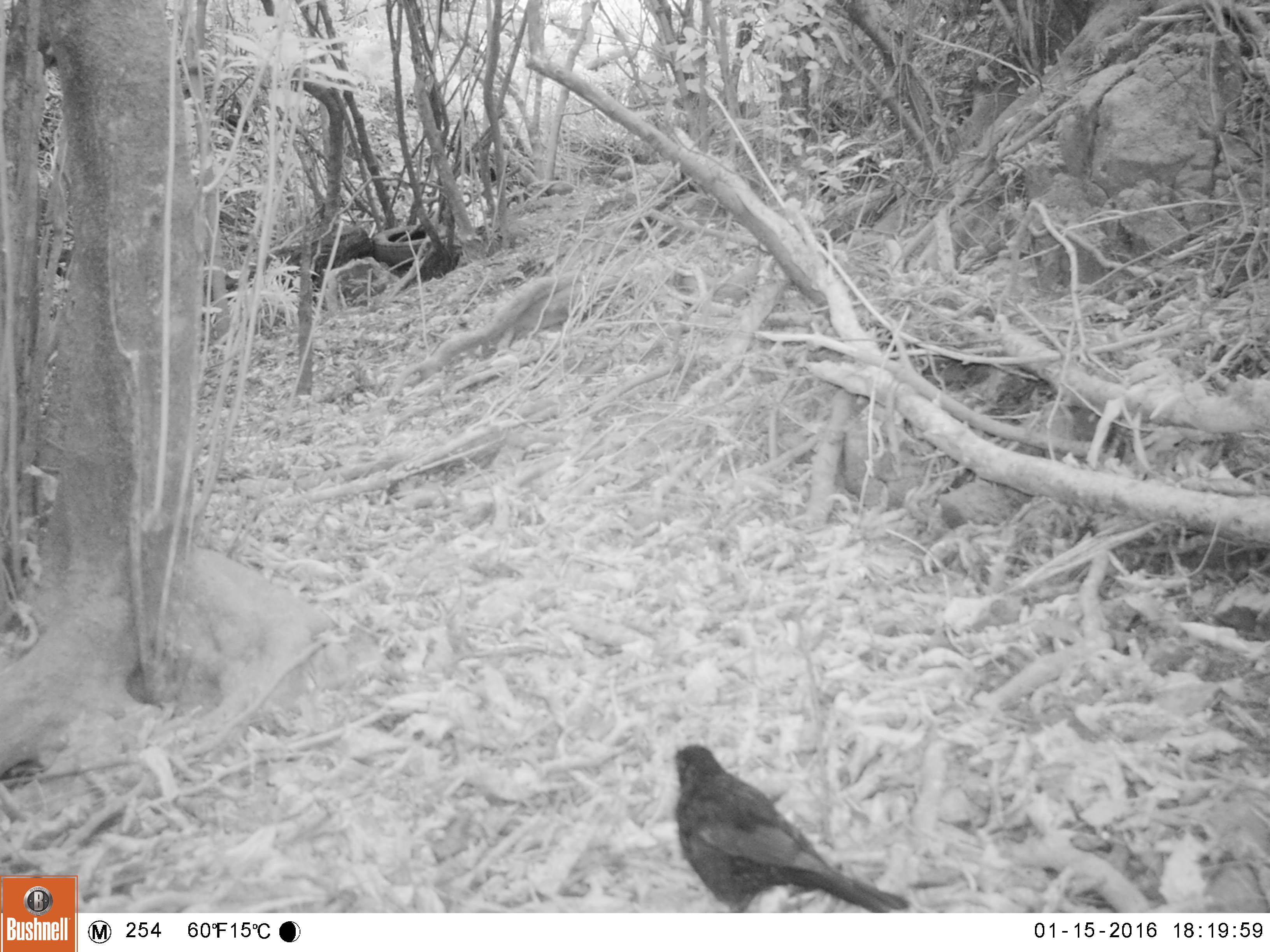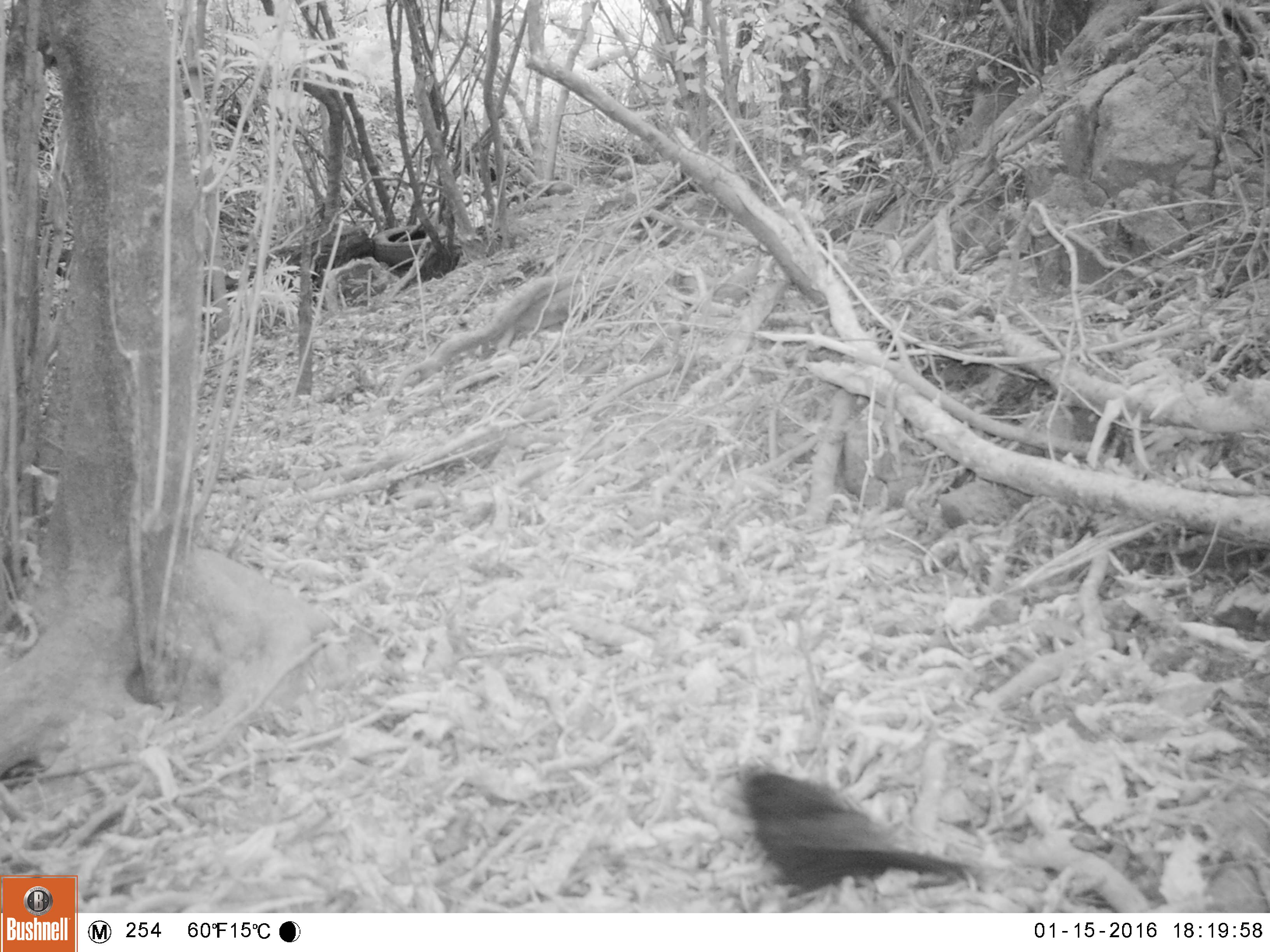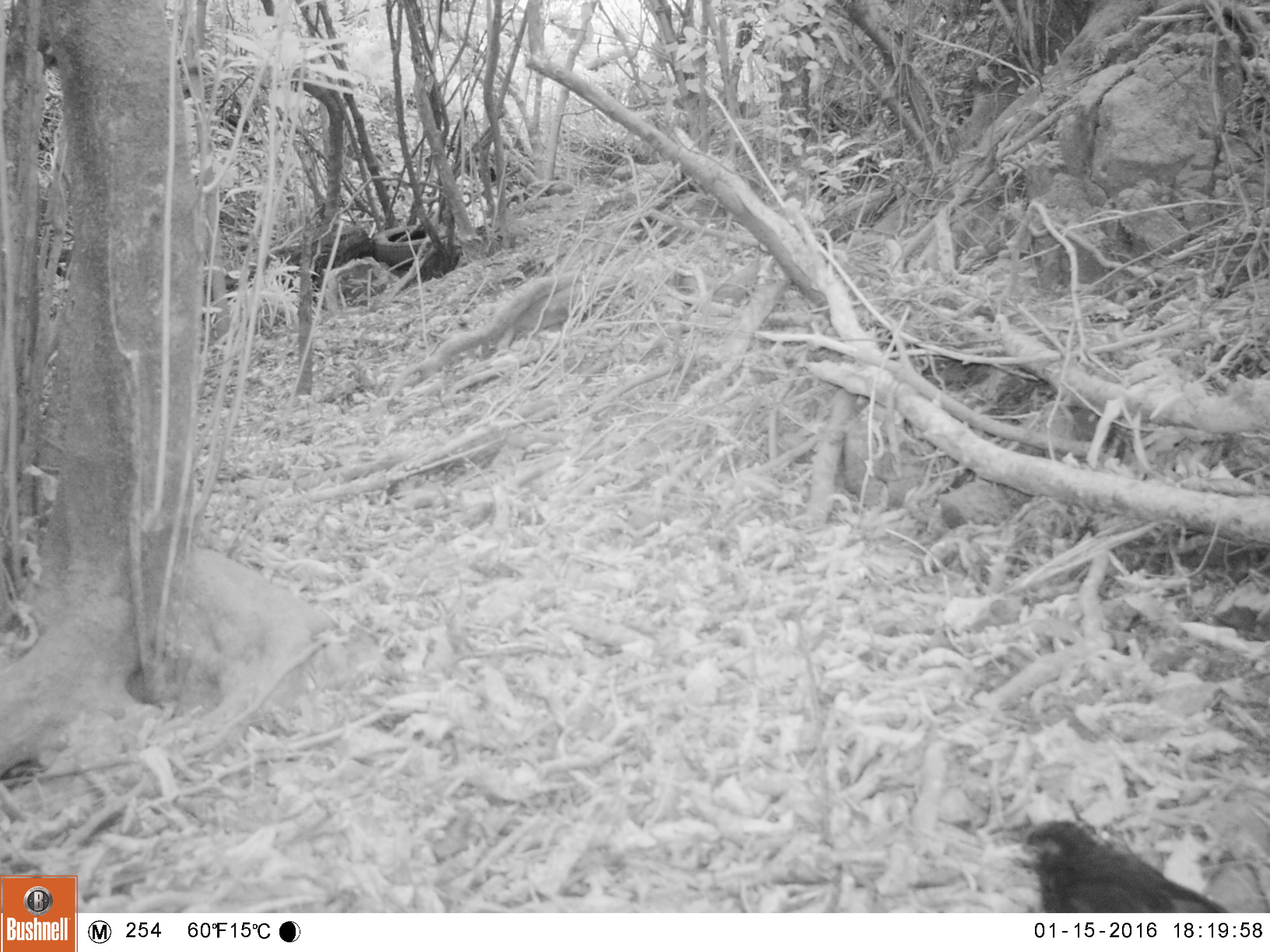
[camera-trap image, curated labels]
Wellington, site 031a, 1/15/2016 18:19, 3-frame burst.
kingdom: Animalia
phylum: Chordata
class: Aves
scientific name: Aves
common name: bird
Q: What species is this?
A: Bird (Aves).